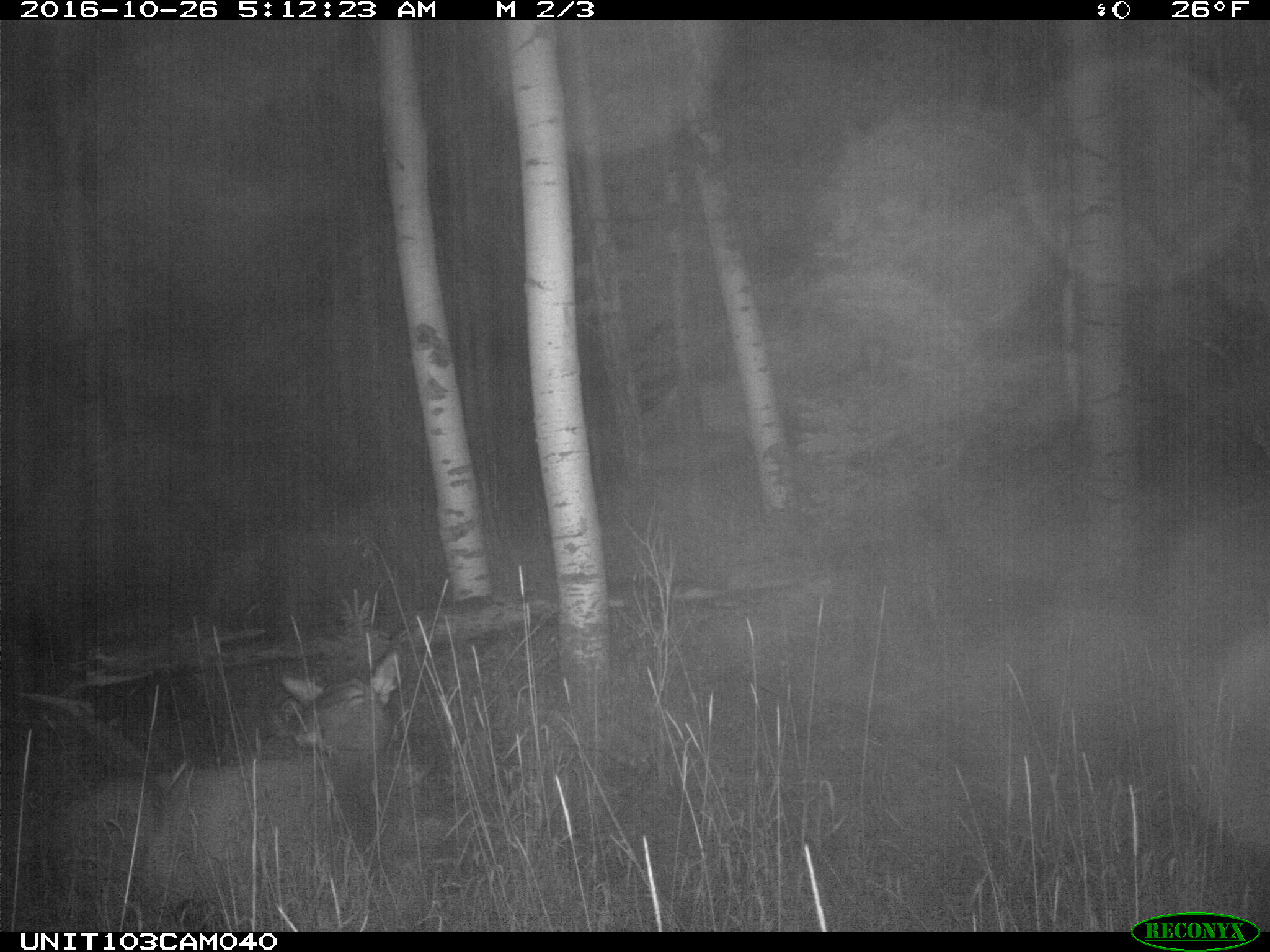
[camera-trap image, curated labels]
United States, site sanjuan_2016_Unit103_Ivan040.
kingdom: Animalia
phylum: Chordata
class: Mammalia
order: Artiodactyla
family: Cervidae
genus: Cervus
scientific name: Cervus elaphus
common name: red deer